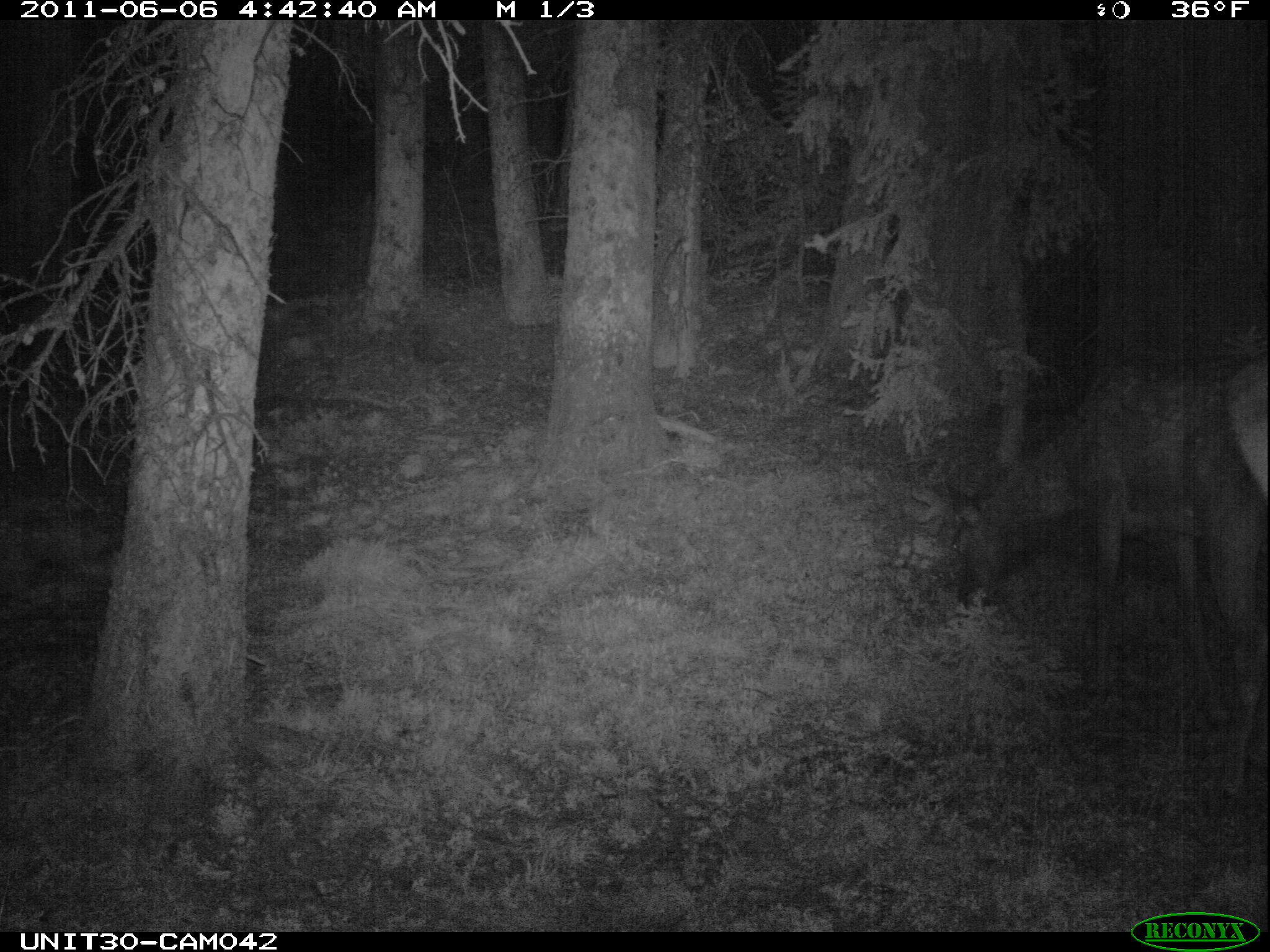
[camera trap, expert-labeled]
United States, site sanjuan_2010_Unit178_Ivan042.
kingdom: Animalia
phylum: Chordata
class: Mammalia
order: Artiodactyla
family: Cervidae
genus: Cervus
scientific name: Cervus elaphus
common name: red deer